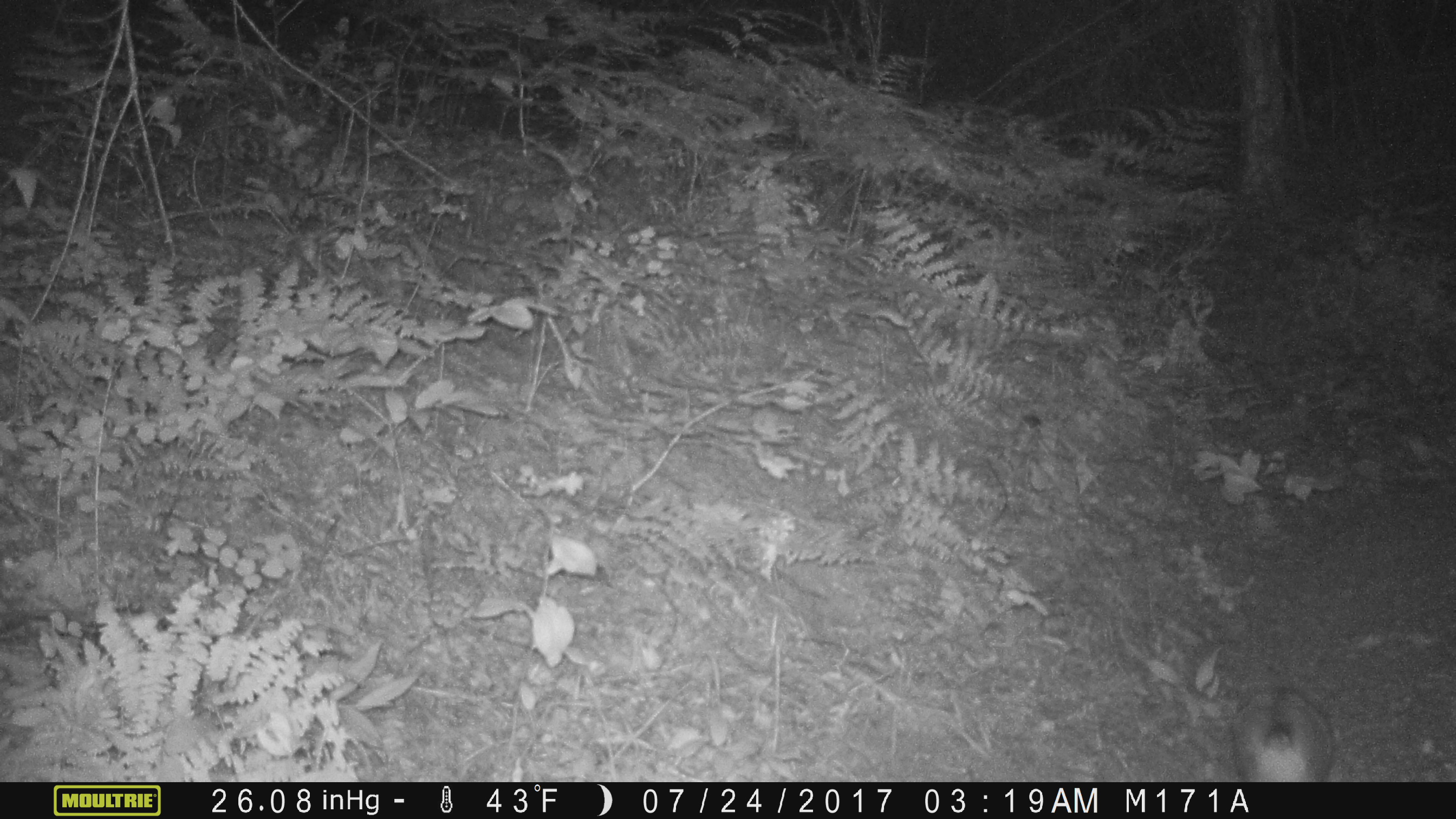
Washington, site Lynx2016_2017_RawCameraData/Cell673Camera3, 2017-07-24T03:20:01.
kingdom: Animalia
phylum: Chordata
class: Mammalia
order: Lagomorpha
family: Leporidae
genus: Lepus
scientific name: Lepus americanus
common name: snowshoe hare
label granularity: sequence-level